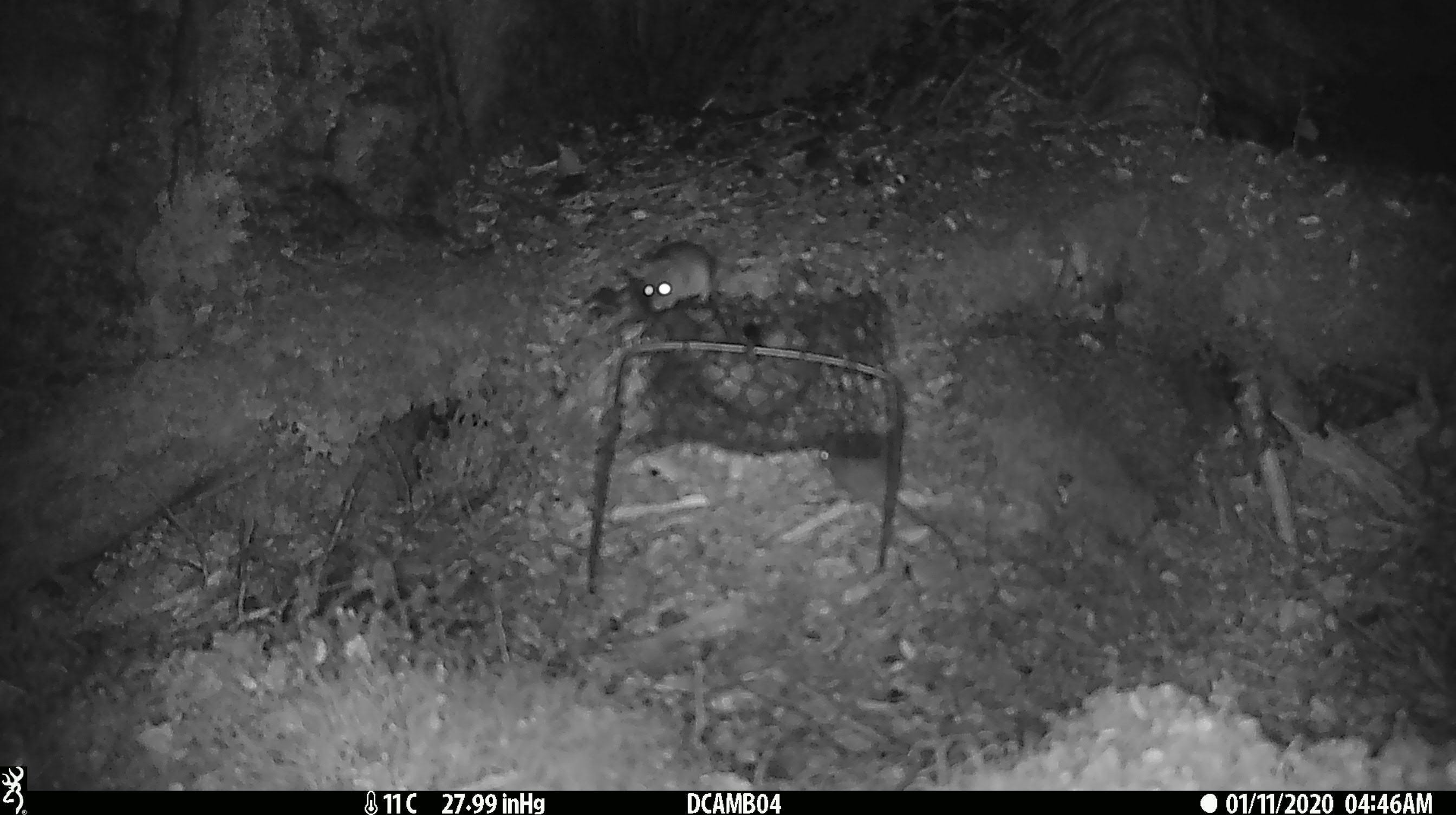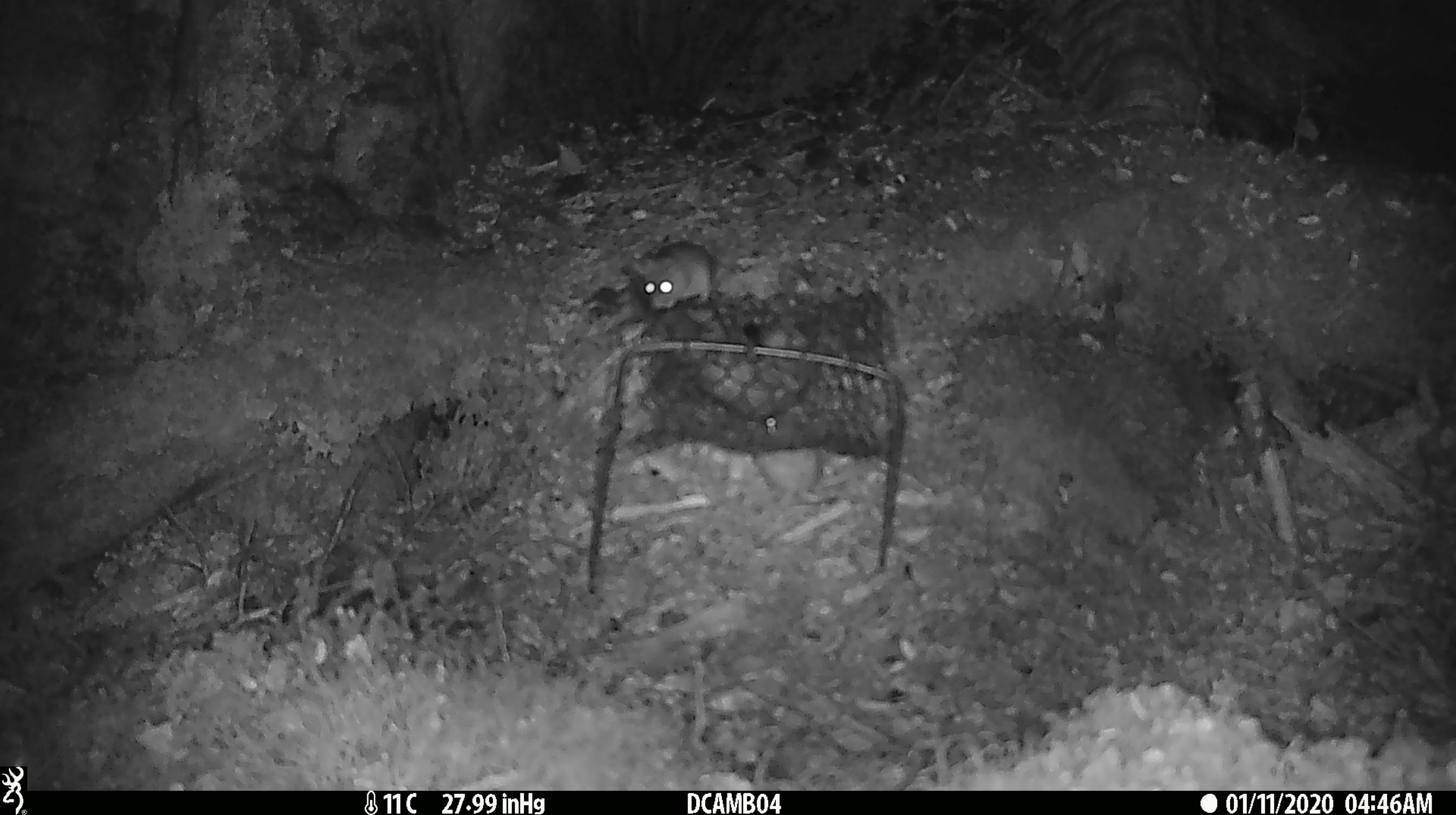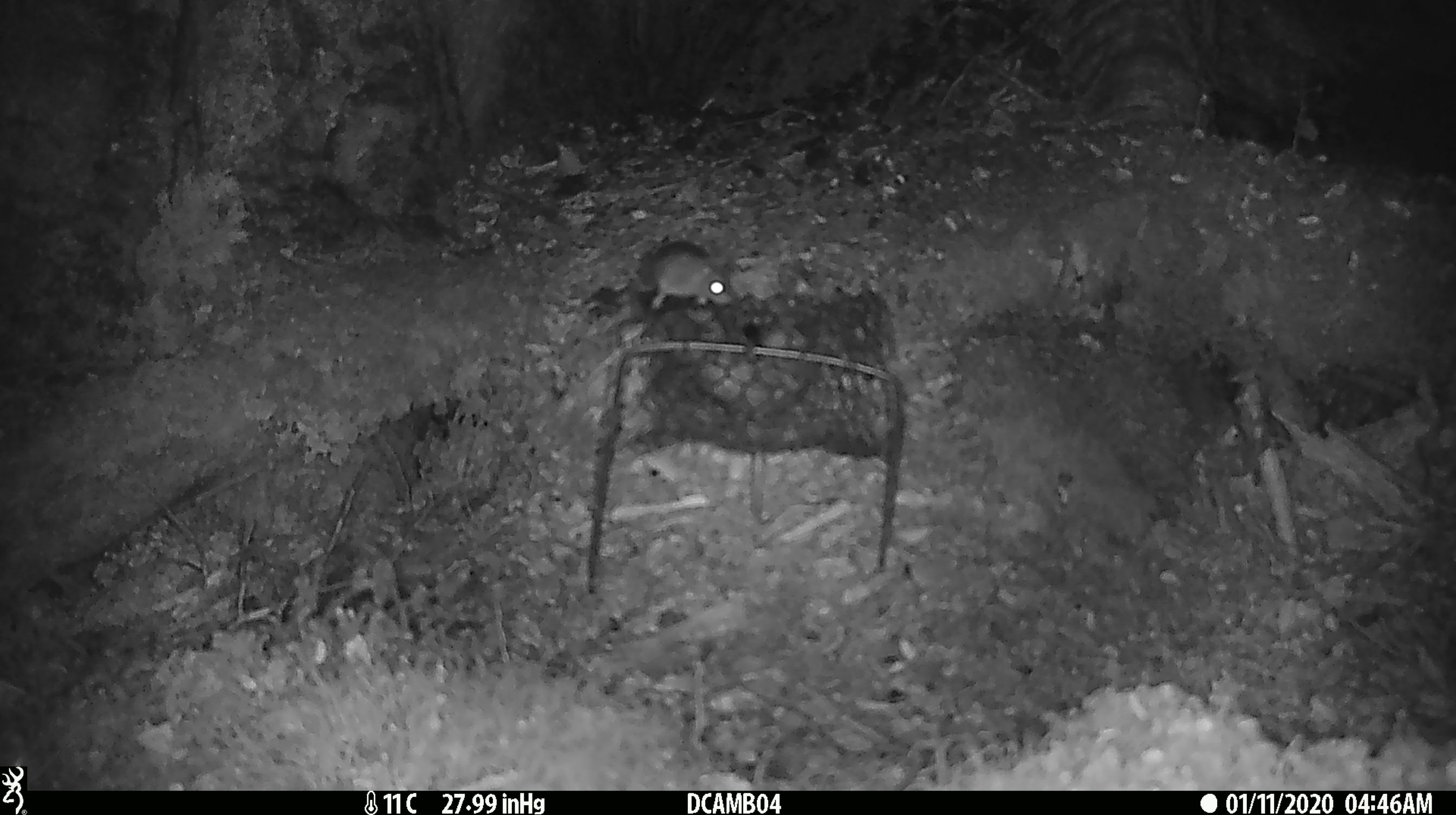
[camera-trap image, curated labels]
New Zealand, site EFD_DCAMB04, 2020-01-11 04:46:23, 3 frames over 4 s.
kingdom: Animalia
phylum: Chordata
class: Mammalia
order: Rodentia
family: Muridae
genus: Mus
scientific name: Mus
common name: mouse